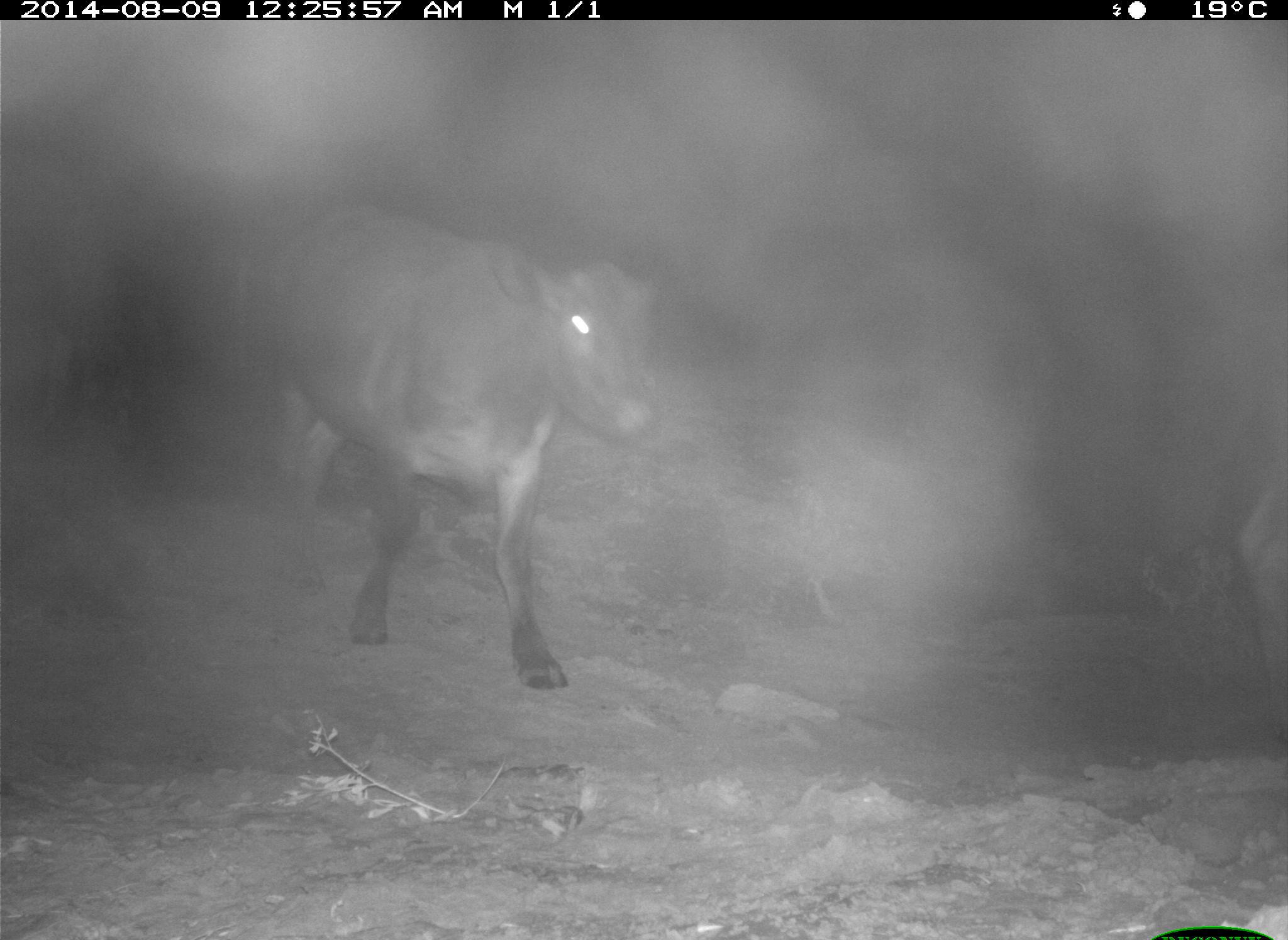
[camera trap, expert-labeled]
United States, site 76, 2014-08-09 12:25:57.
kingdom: Animalia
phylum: Chordata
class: Mammalia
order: Artiodactyla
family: Bovidae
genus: Bos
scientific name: Bos taurus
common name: cow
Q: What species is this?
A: Cow (Bos taurus).